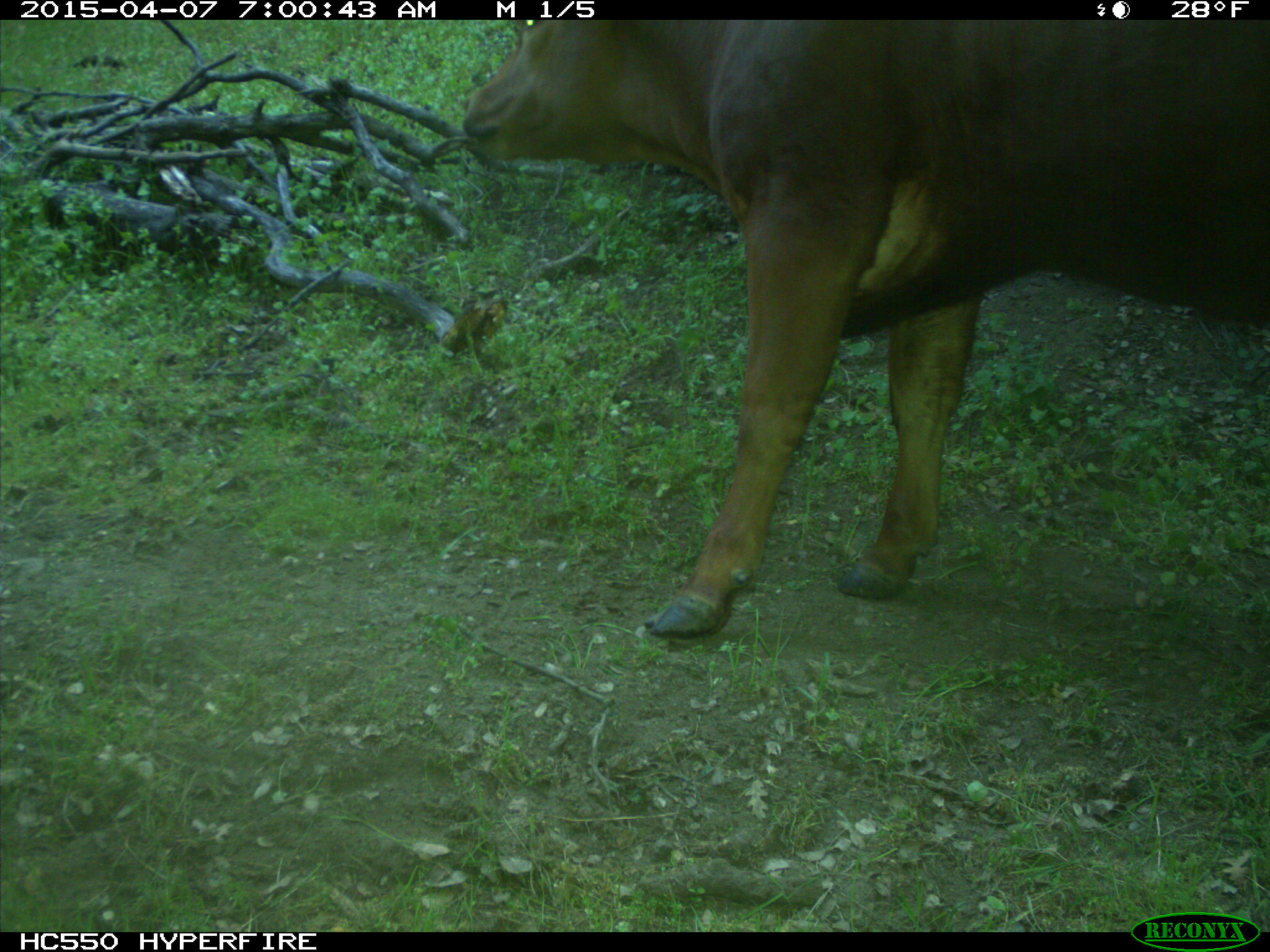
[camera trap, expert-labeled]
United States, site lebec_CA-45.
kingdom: Animalia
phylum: Chordata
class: Mammalia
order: Artiodactyla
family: Bovidae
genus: Bos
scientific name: Bos taurus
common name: domestic cow